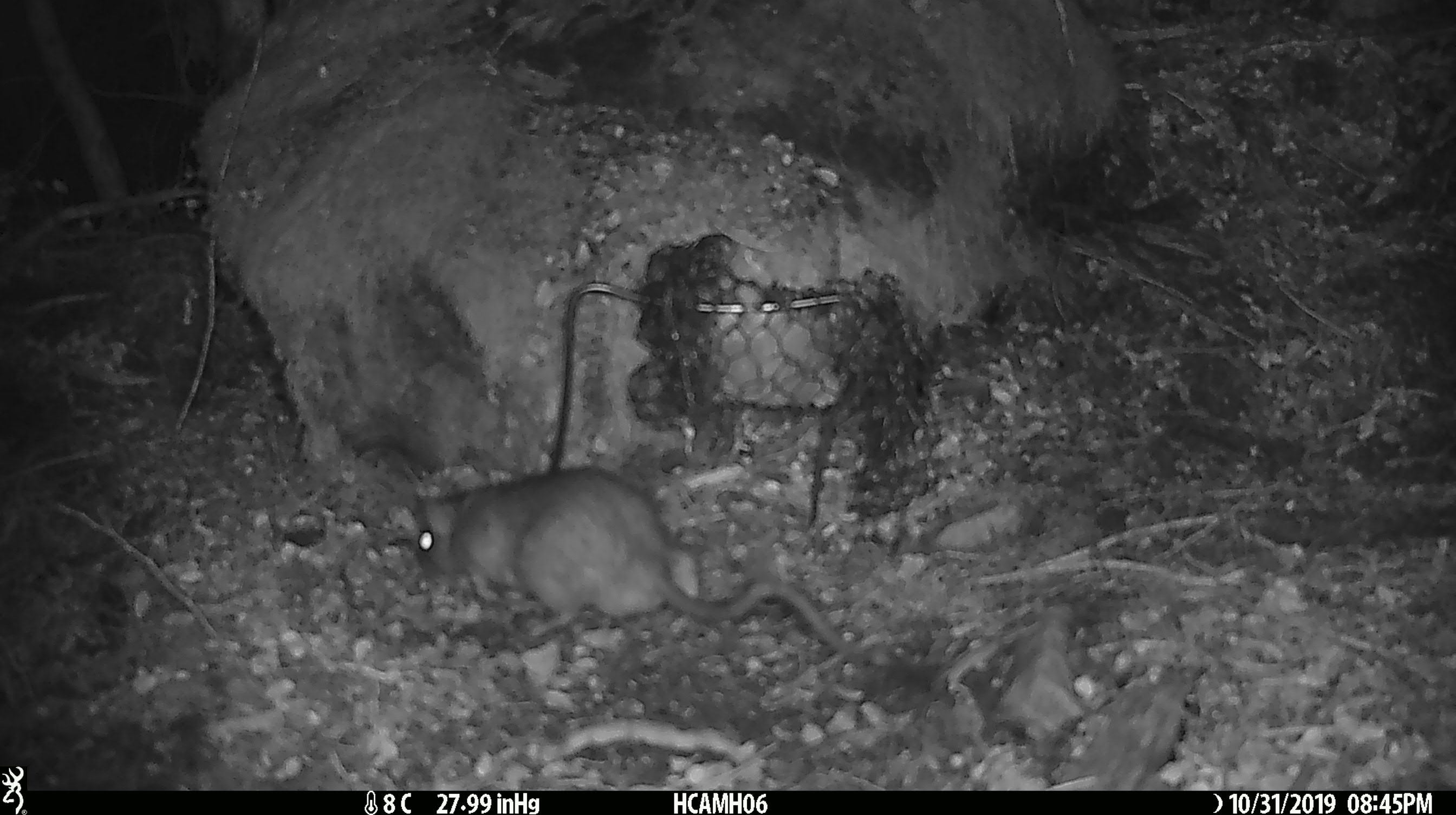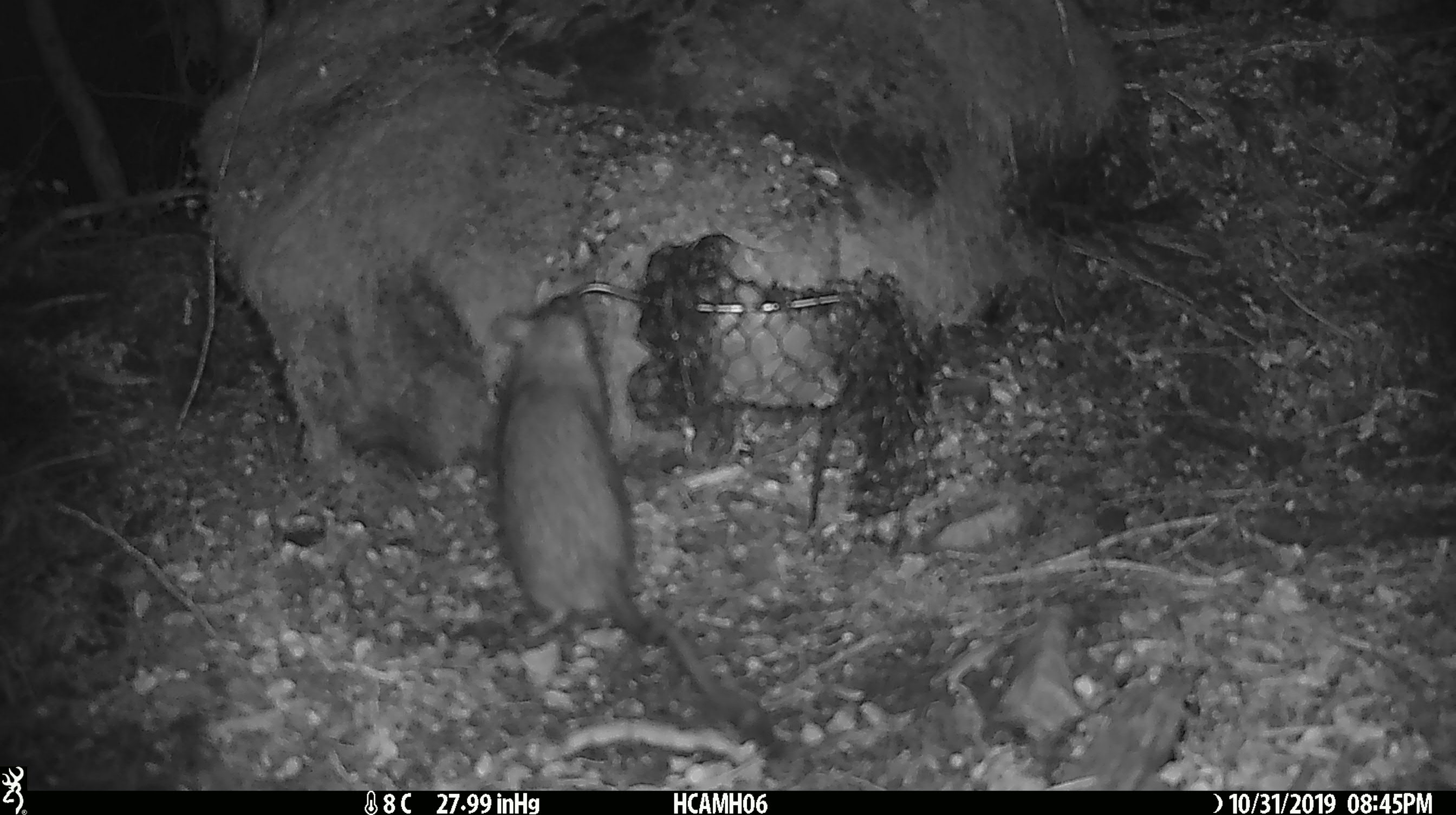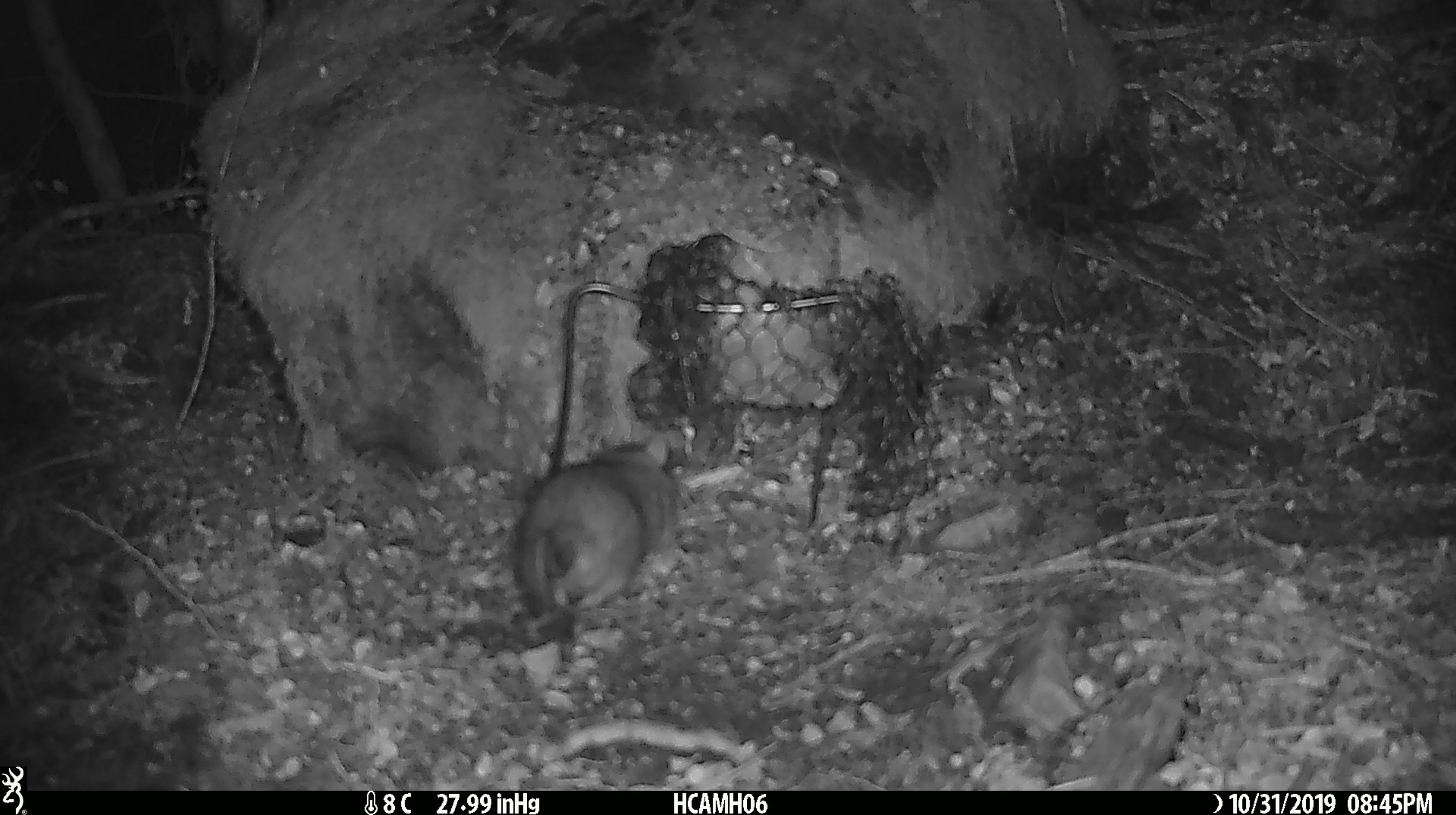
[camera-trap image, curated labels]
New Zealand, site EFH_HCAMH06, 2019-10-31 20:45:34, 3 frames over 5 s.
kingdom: Animalia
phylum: Chordata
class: Mammalia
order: Rodentia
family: Muridae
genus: Rattus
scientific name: Rattus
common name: rat